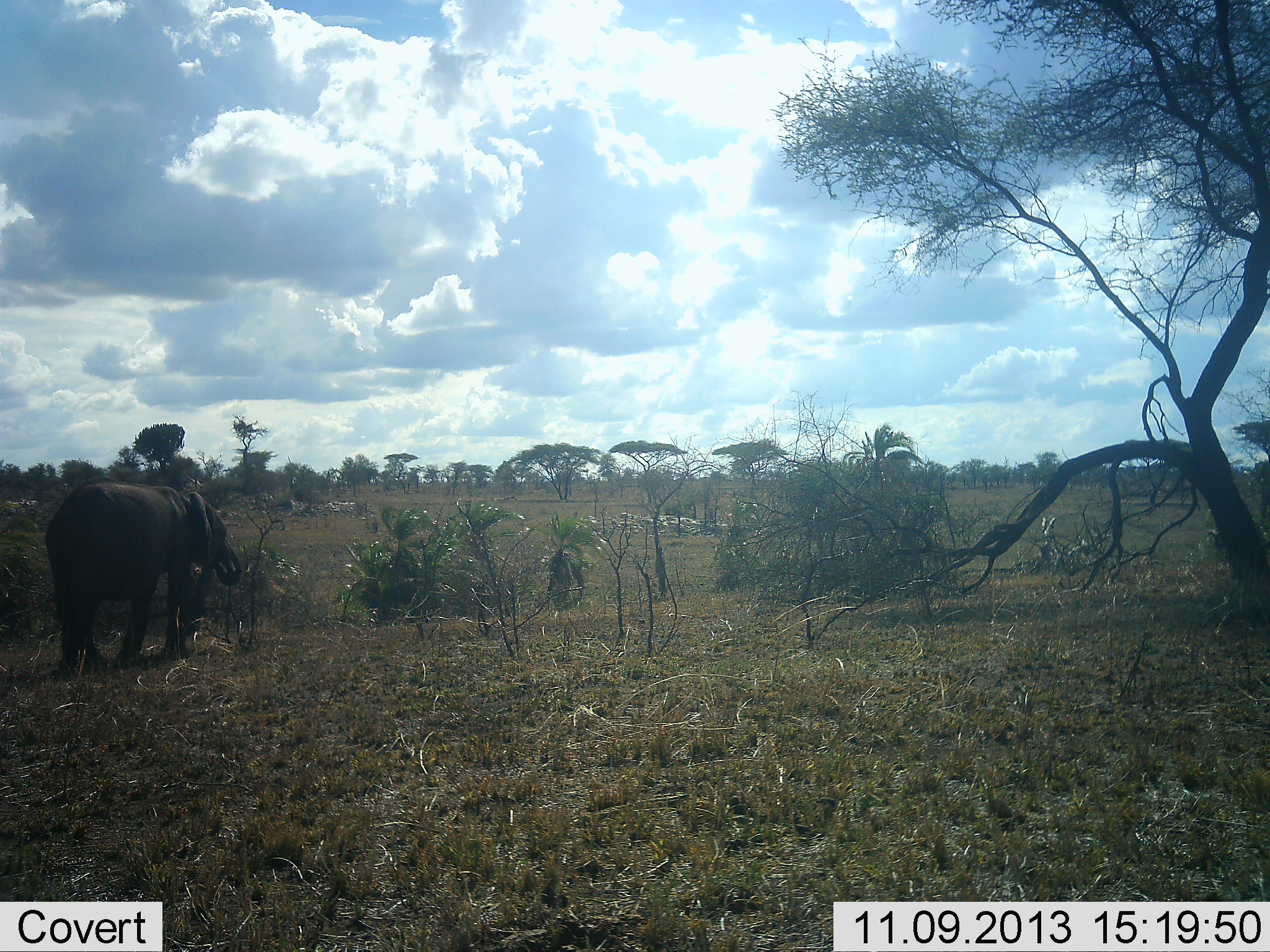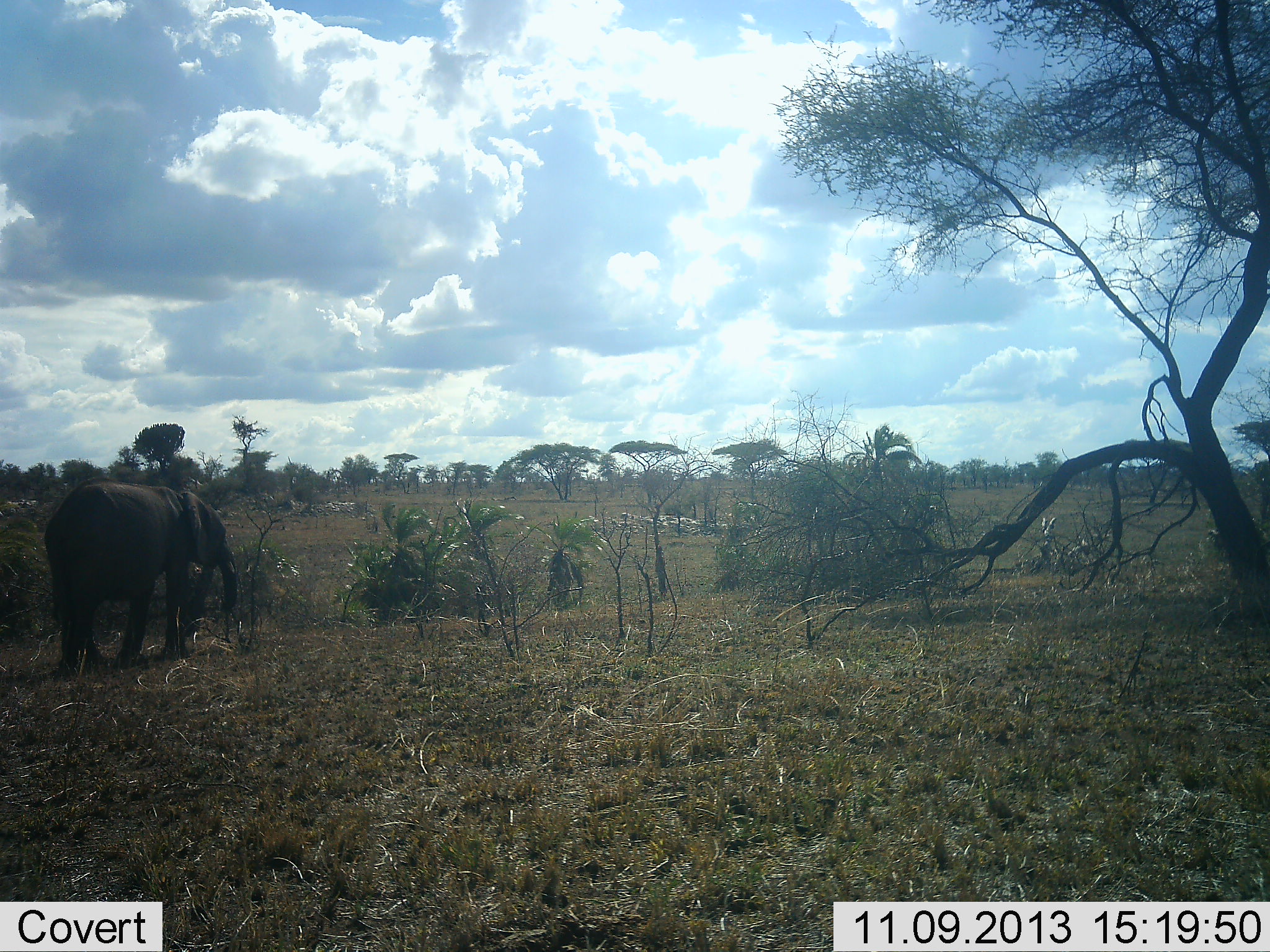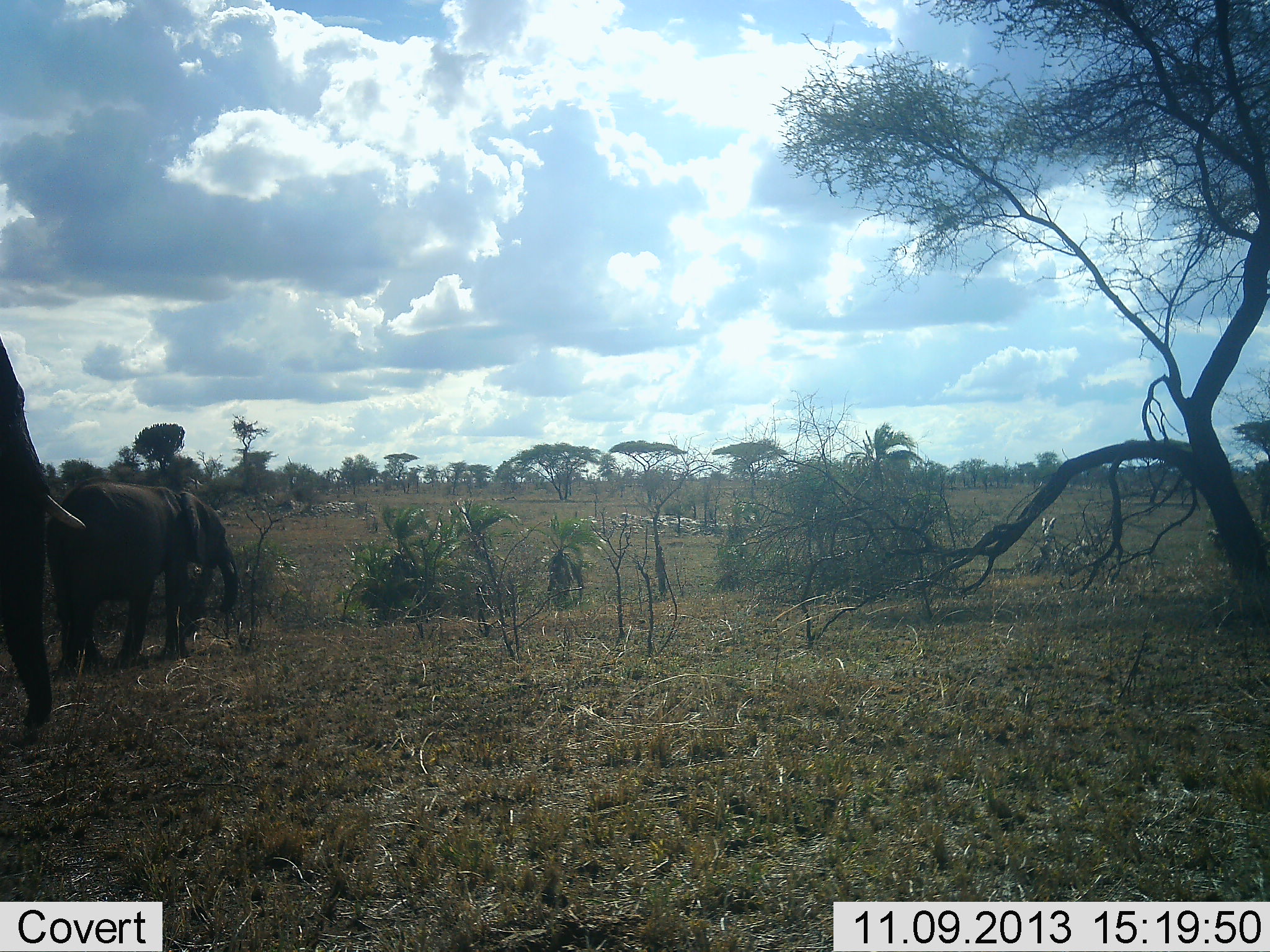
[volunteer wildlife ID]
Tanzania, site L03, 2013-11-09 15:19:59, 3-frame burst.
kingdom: Animalia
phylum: Chordata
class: Mammalia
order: Proboscidea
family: Elephantidae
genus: Loxodonta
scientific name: Loxodonta africana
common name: african bush elephant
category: elephant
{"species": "elephant (african bush elephant) (Loxodonta africana)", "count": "2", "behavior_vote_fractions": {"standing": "80%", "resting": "0%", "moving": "60%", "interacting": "0%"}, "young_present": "0%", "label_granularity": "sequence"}